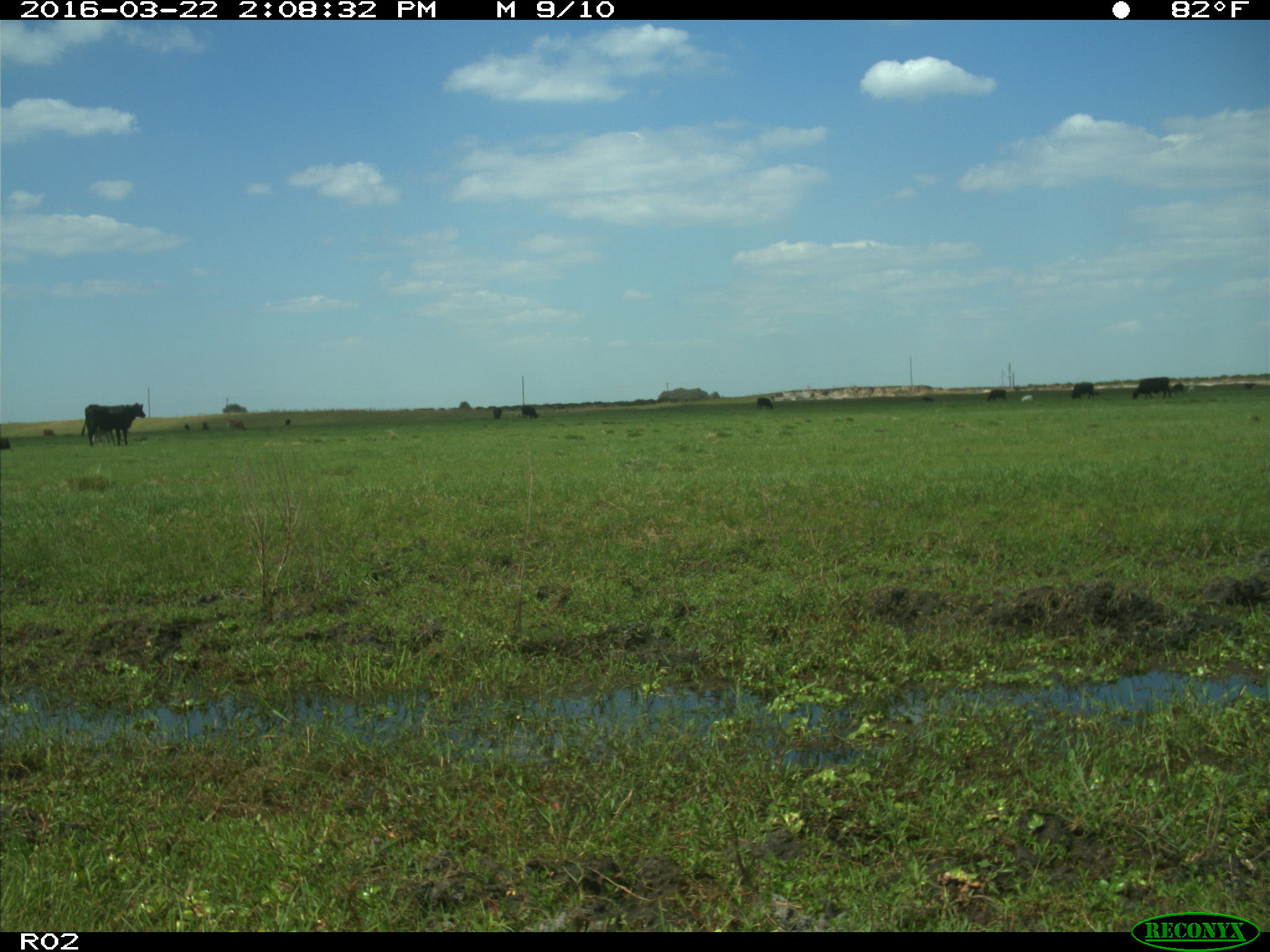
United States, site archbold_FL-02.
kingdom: Animalia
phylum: Chordata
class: Mammalia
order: Artiodactyla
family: Bovidae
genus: Bos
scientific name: Bos taurus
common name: domestic cow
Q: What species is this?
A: Bos taurus (domestic cow).